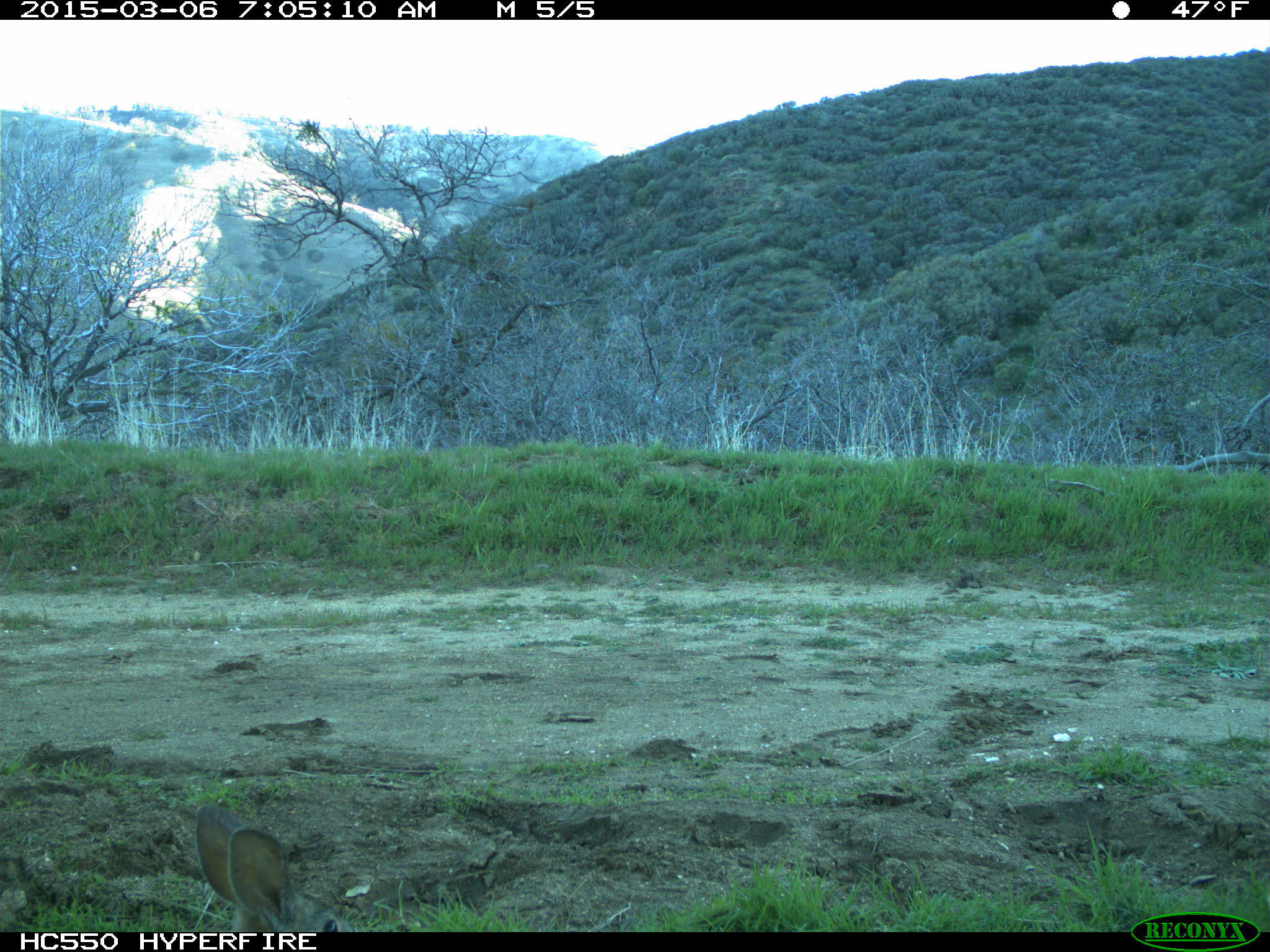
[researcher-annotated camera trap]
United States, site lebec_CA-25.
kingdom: Animalia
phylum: Chordata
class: Mammalia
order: Lagomorpha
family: Leporidae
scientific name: Leporidae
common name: rabbits and hares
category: unidentified rabbit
Unidentified rabbit (rabbits and hares) (Leporidae).